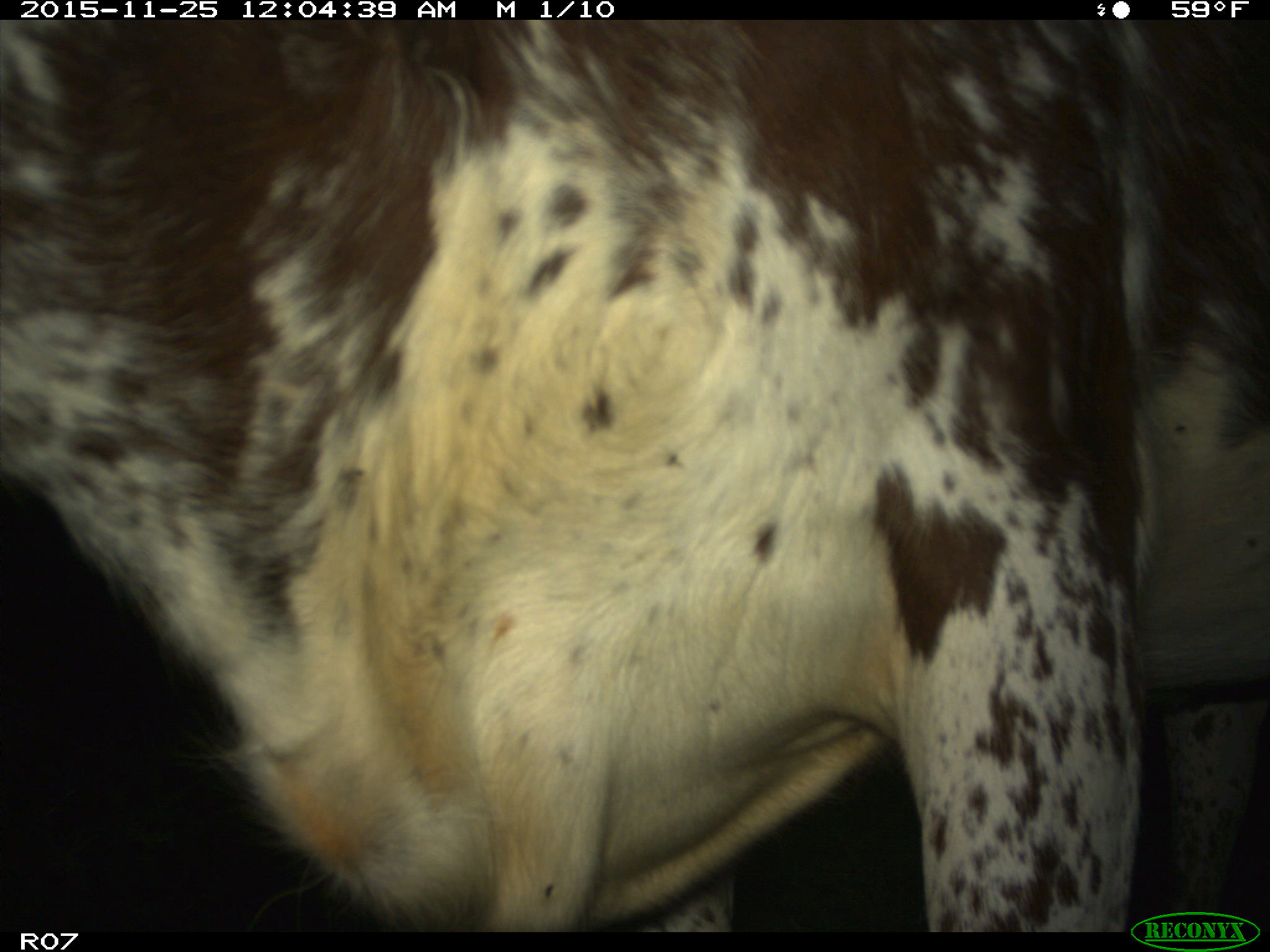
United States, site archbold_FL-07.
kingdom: Animalia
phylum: Chordata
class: Mammalia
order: Artiodactyla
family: Bovidae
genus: Bos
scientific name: Bos taurus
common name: domestic cow